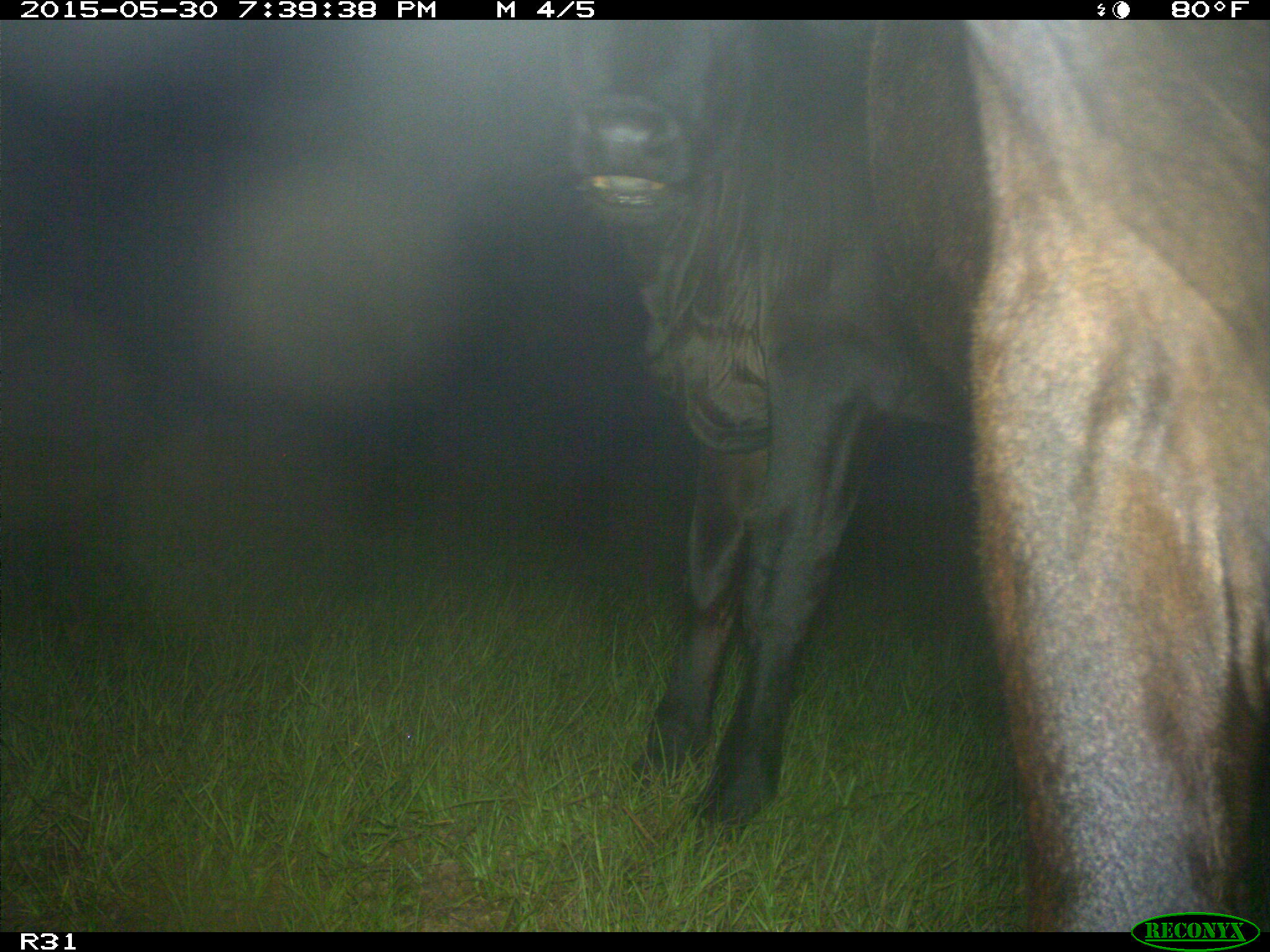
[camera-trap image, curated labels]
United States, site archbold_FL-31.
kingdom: Animalia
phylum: Chordata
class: Mammalia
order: Artiodactyla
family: Bovidae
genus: Bos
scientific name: Bos taurus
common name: domestic cow